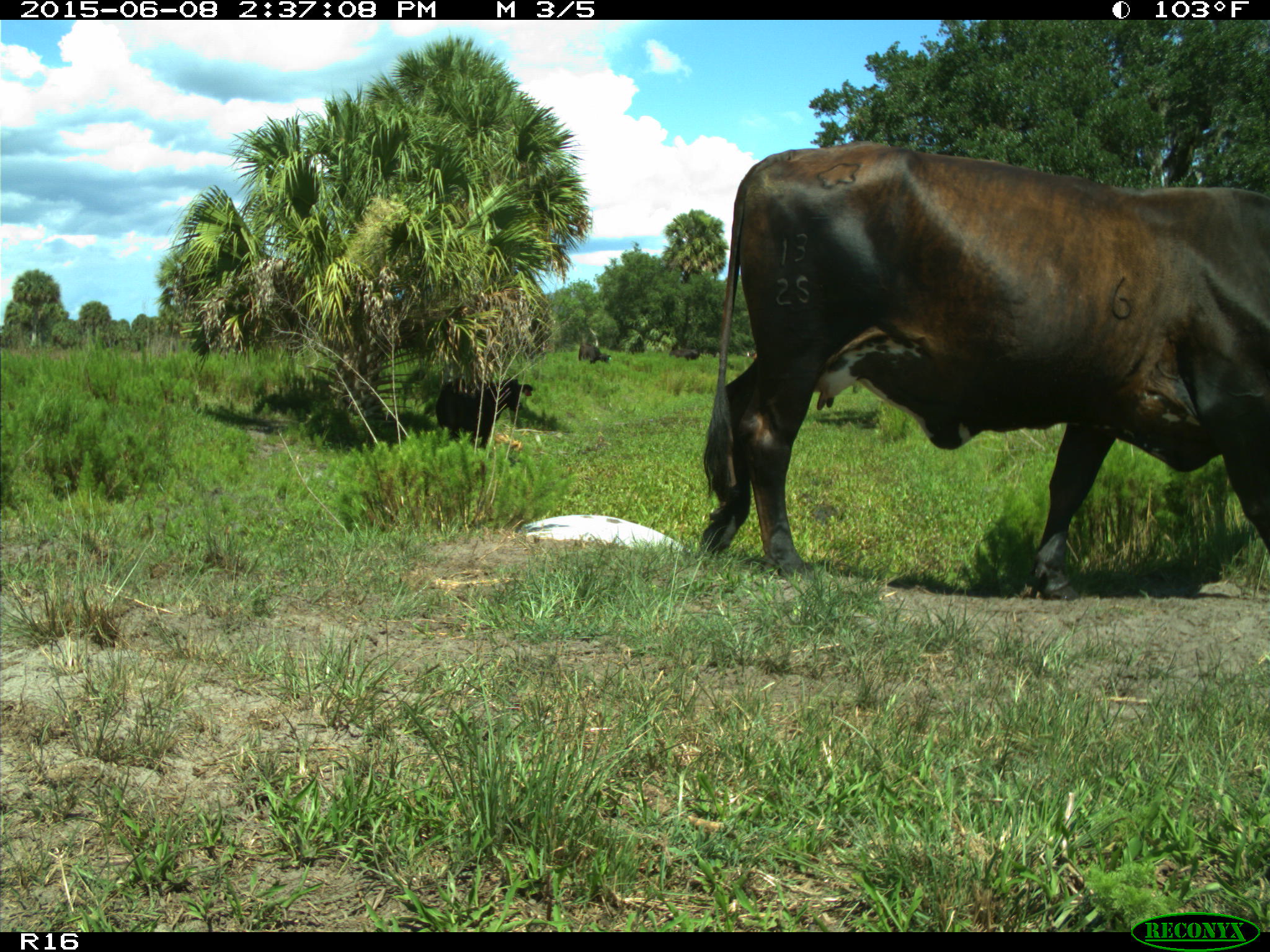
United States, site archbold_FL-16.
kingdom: Animalia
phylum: Chordata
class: Mammalia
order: Artiodactyla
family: Bovidae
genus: Bos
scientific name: Bos taurus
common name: domestic cow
Bos taurus (domestic cow).